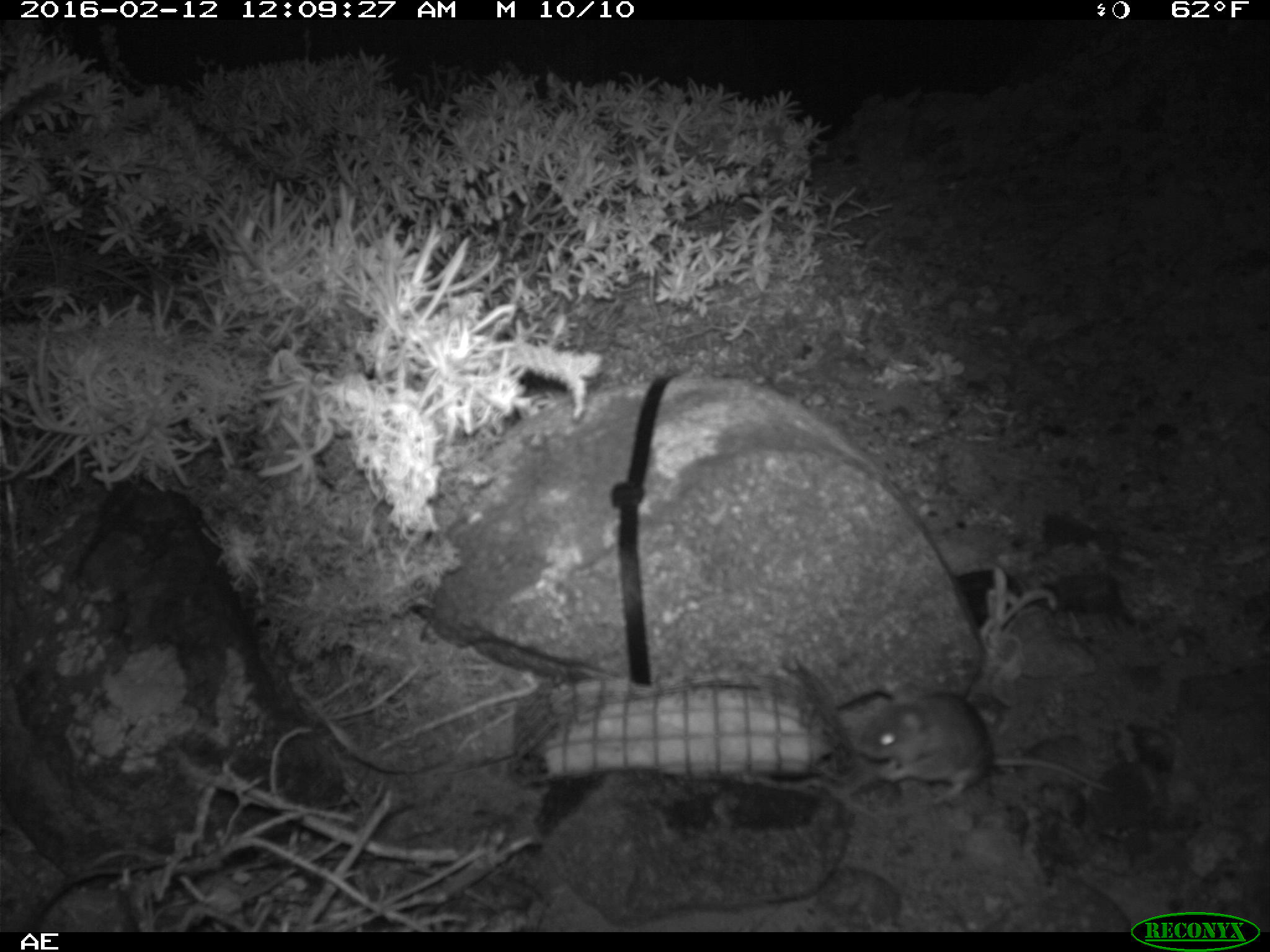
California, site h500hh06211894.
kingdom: Animalia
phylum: Chordata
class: Mammalia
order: Rodentia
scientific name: Rodentia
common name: rodent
Rodent (Rodentia).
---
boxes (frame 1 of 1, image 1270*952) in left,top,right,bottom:
rodent: 864,694,1106,798